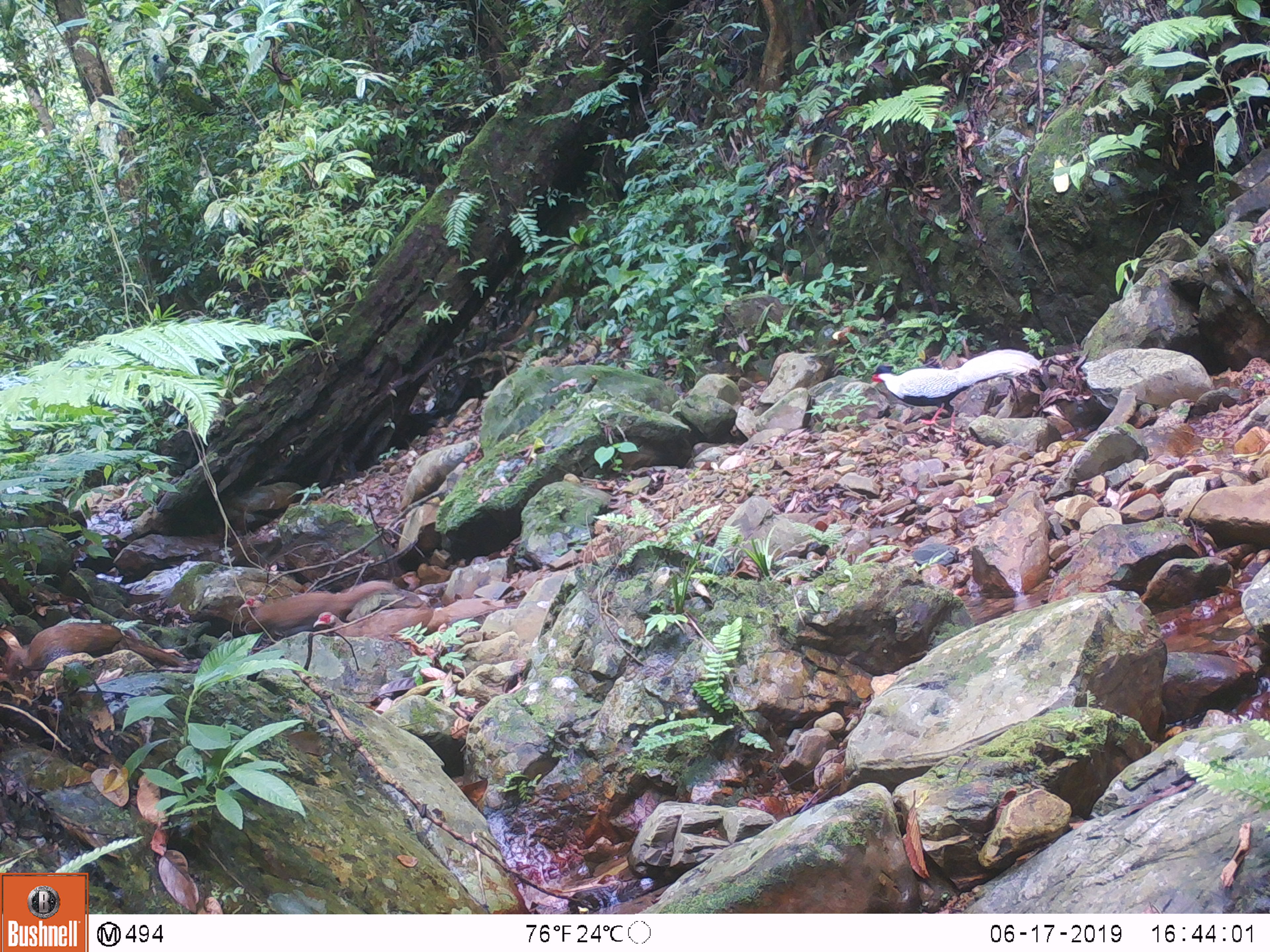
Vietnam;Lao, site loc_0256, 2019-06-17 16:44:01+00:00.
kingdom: Animalia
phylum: Chordata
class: Aves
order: Galliformes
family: Phasianidae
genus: Lophura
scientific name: Lophura nycthemera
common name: silver pheasant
Silver pheasant (Lophura nycthemera). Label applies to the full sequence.